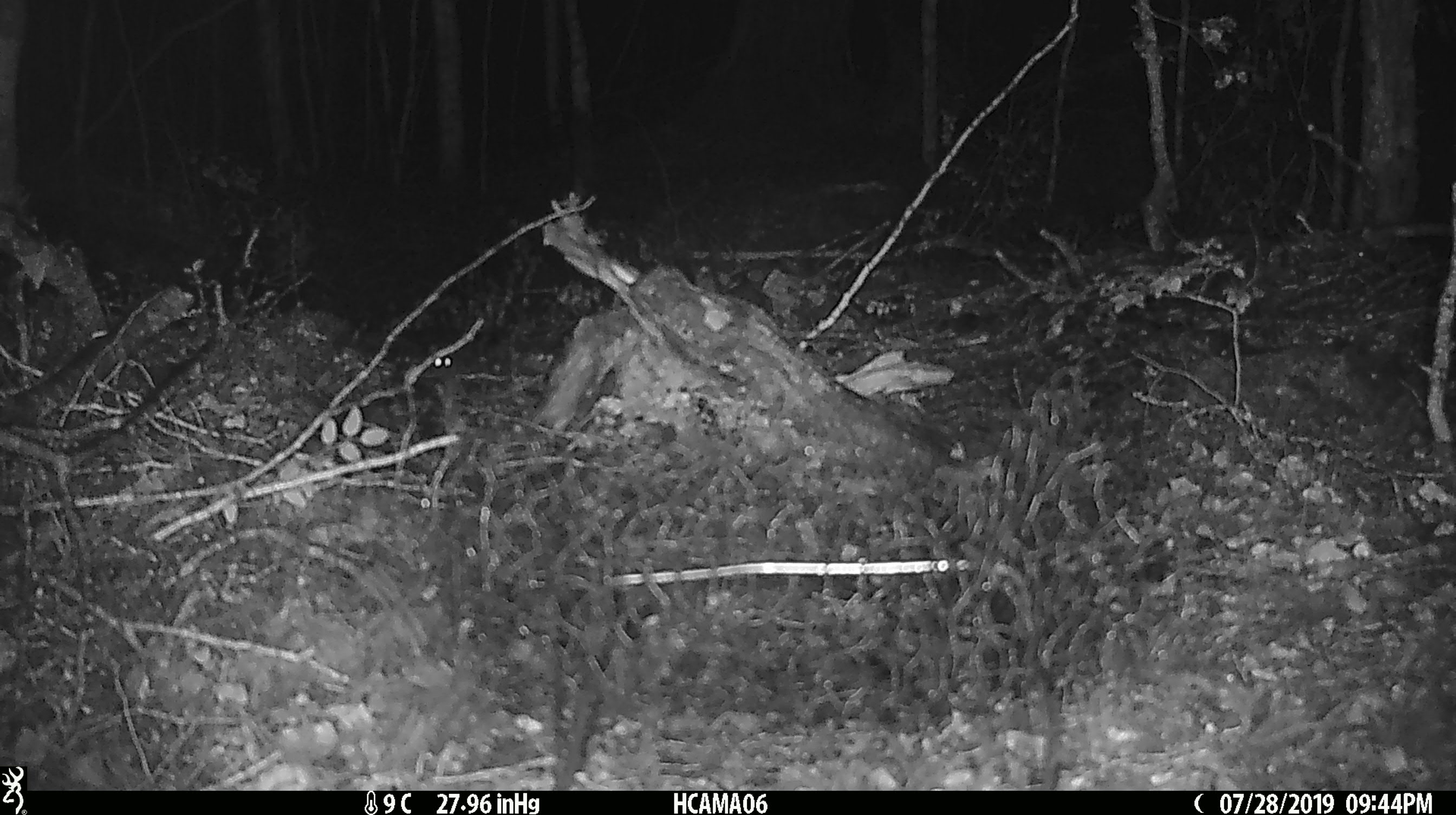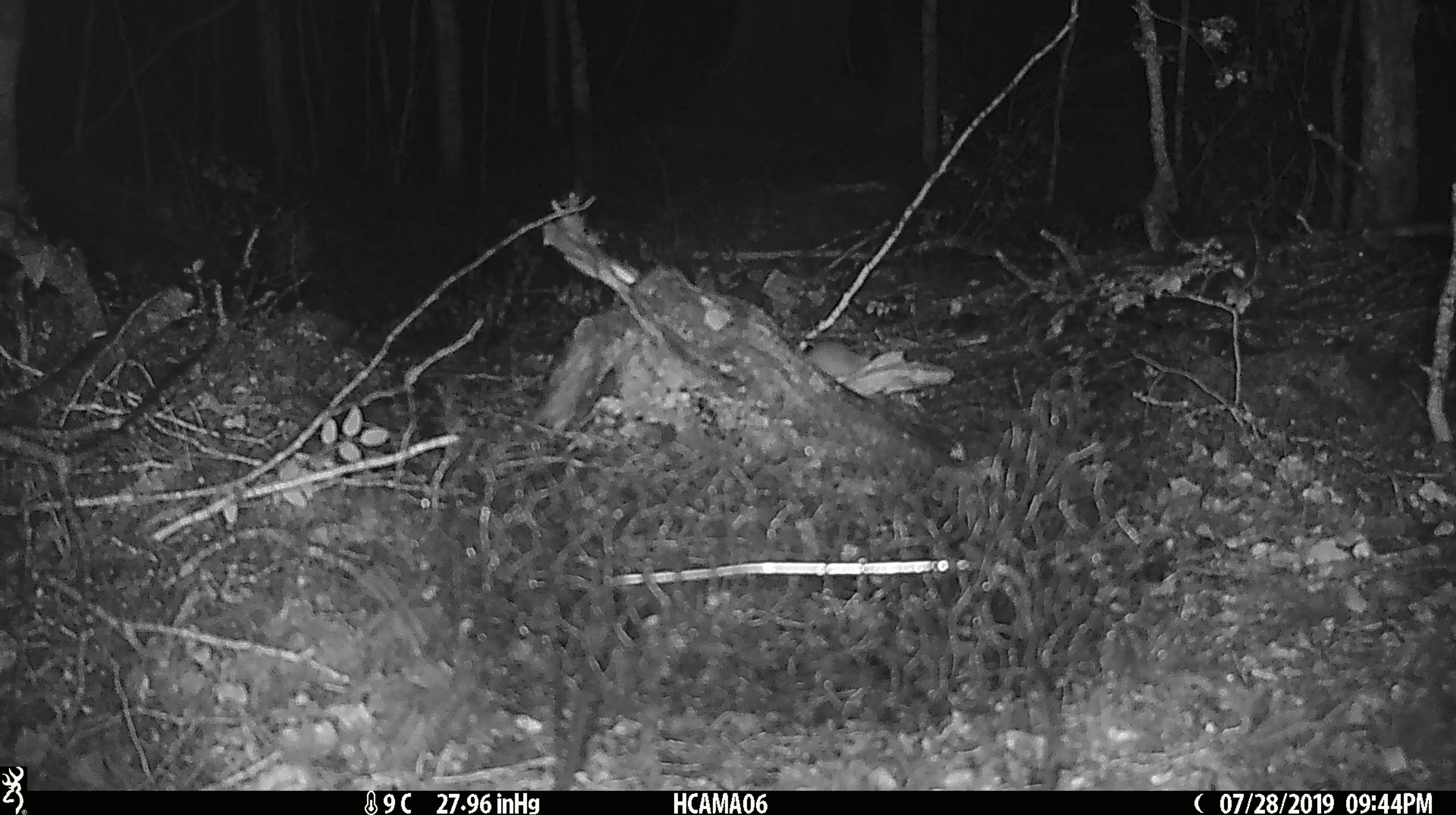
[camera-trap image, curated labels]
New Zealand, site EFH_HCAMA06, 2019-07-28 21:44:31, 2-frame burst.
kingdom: Animalia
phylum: Chordata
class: Mammalia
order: Rodentia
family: Muridae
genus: Mus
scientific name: Mus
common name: mouse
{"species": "mouse (Mus)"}